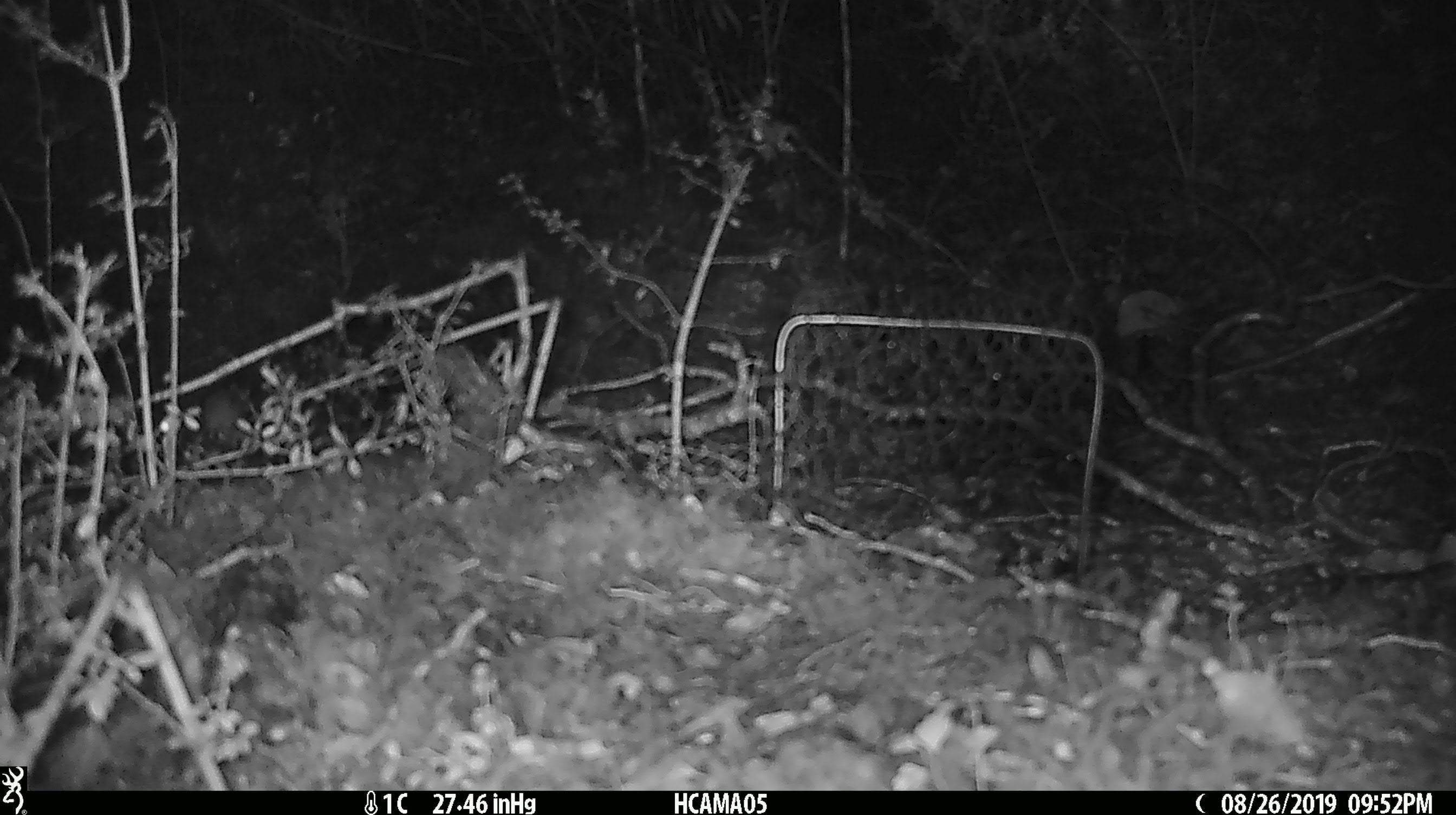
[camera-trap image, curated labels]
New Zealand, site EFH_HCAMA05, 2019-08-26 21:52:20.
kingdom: Animalia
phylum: Chordata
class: Mammalia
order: Rodentia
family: Muridae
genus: Mus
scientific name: Mus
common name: mouse